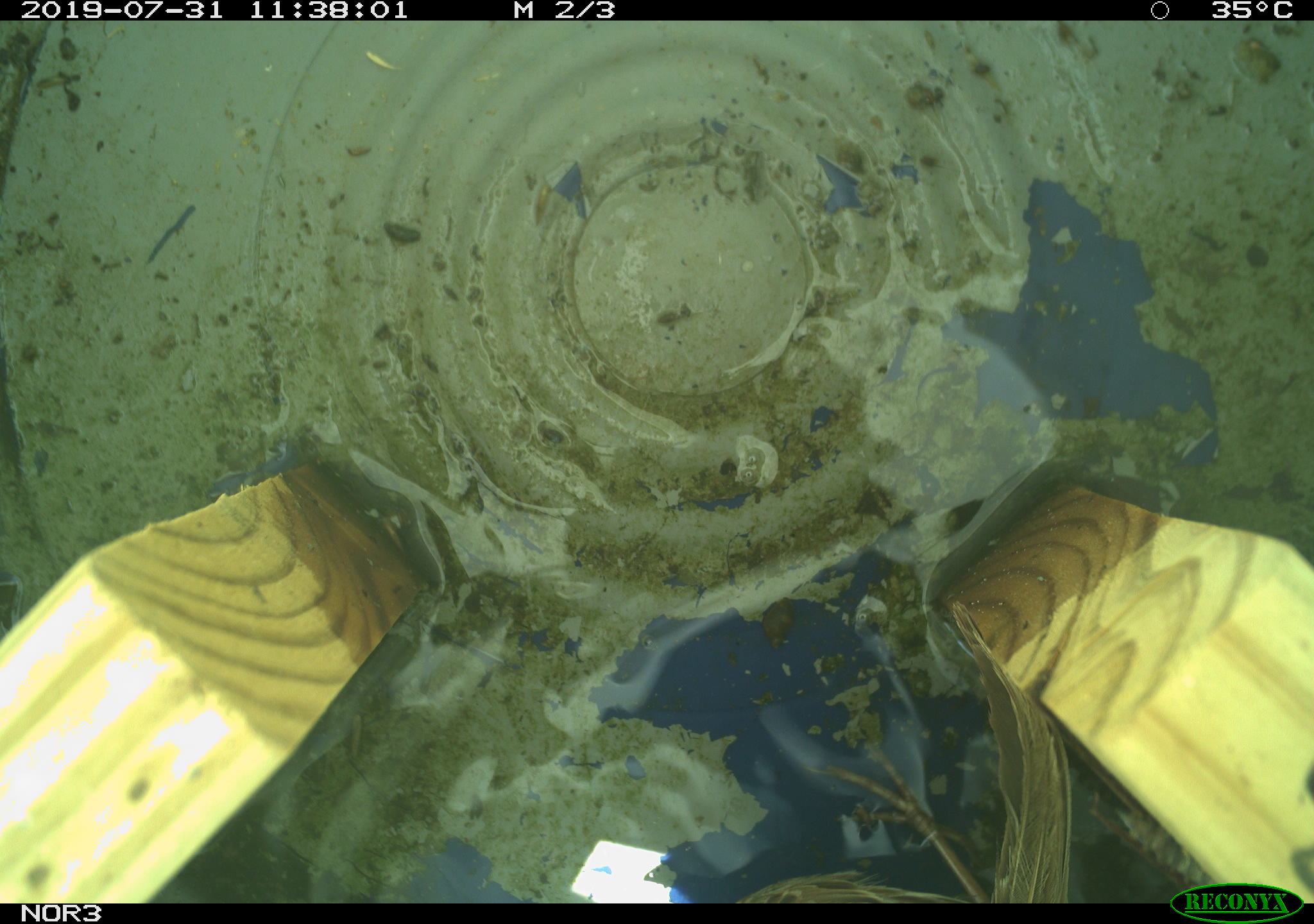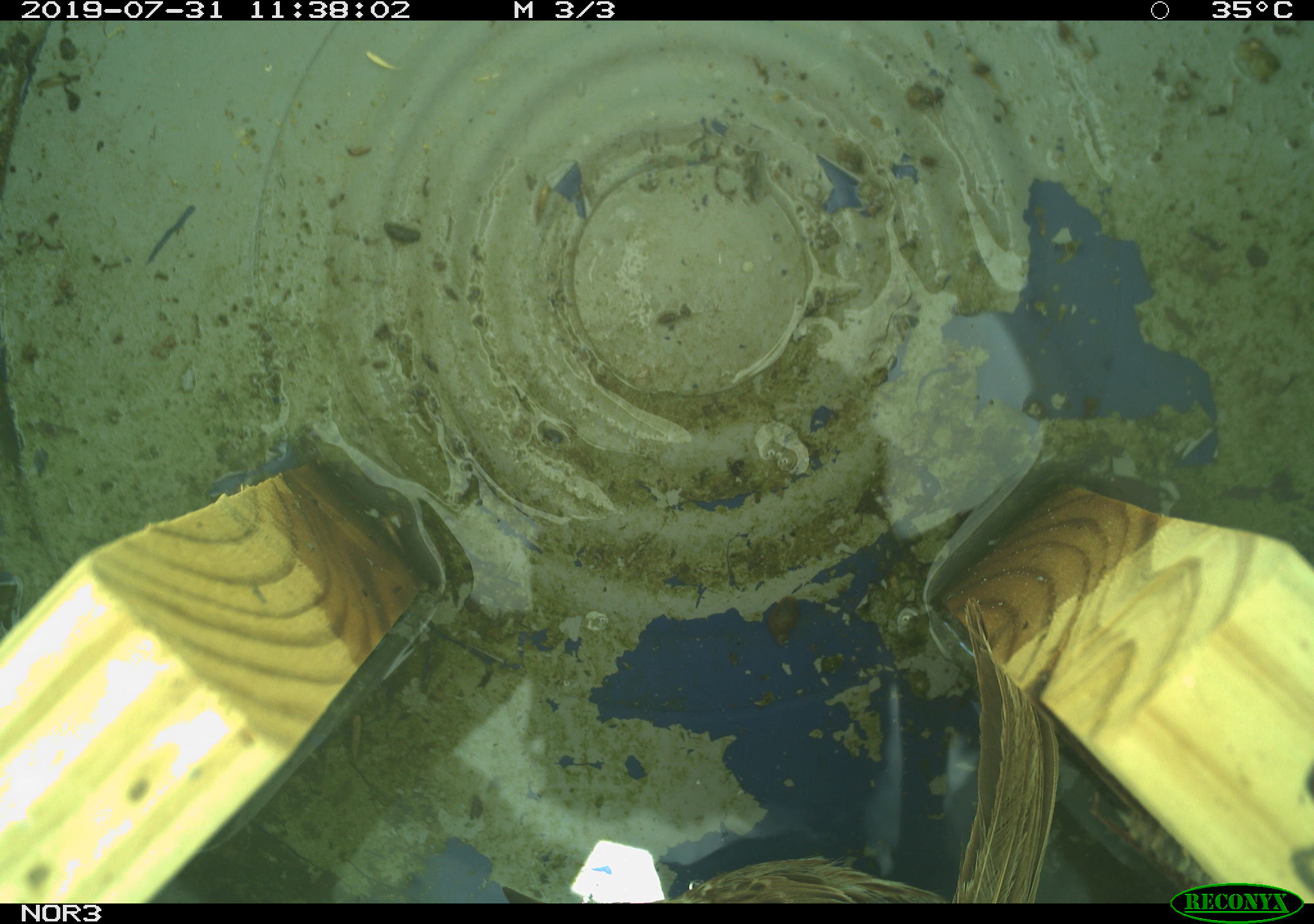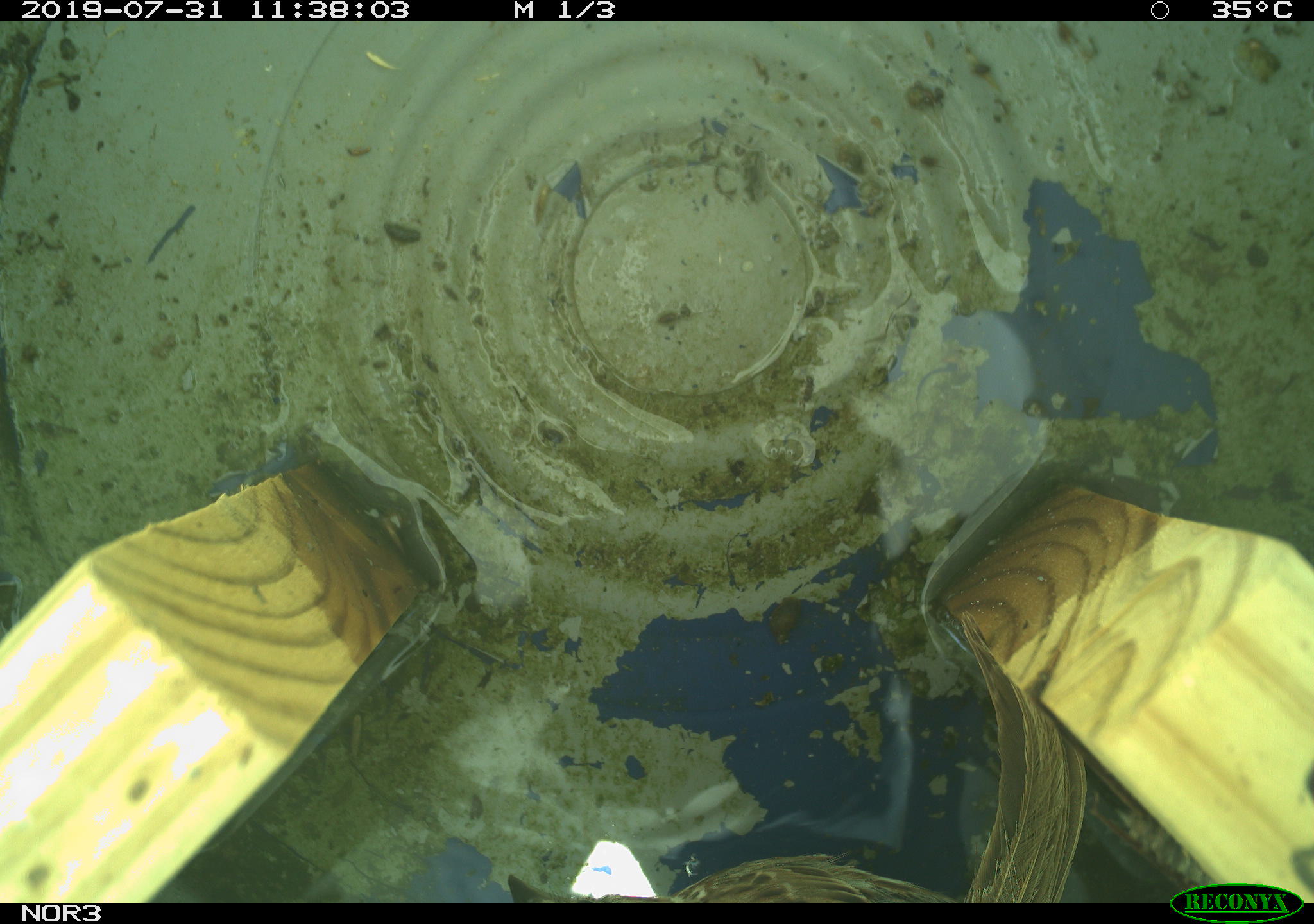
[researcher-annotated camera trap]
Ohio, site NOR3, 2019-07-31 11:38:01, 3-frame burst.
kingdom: Animalia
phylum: Chordata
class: Aves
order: Passeriformes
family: Passerellidae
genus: Melospiza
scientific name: Melospiza melodia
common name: song sparrow